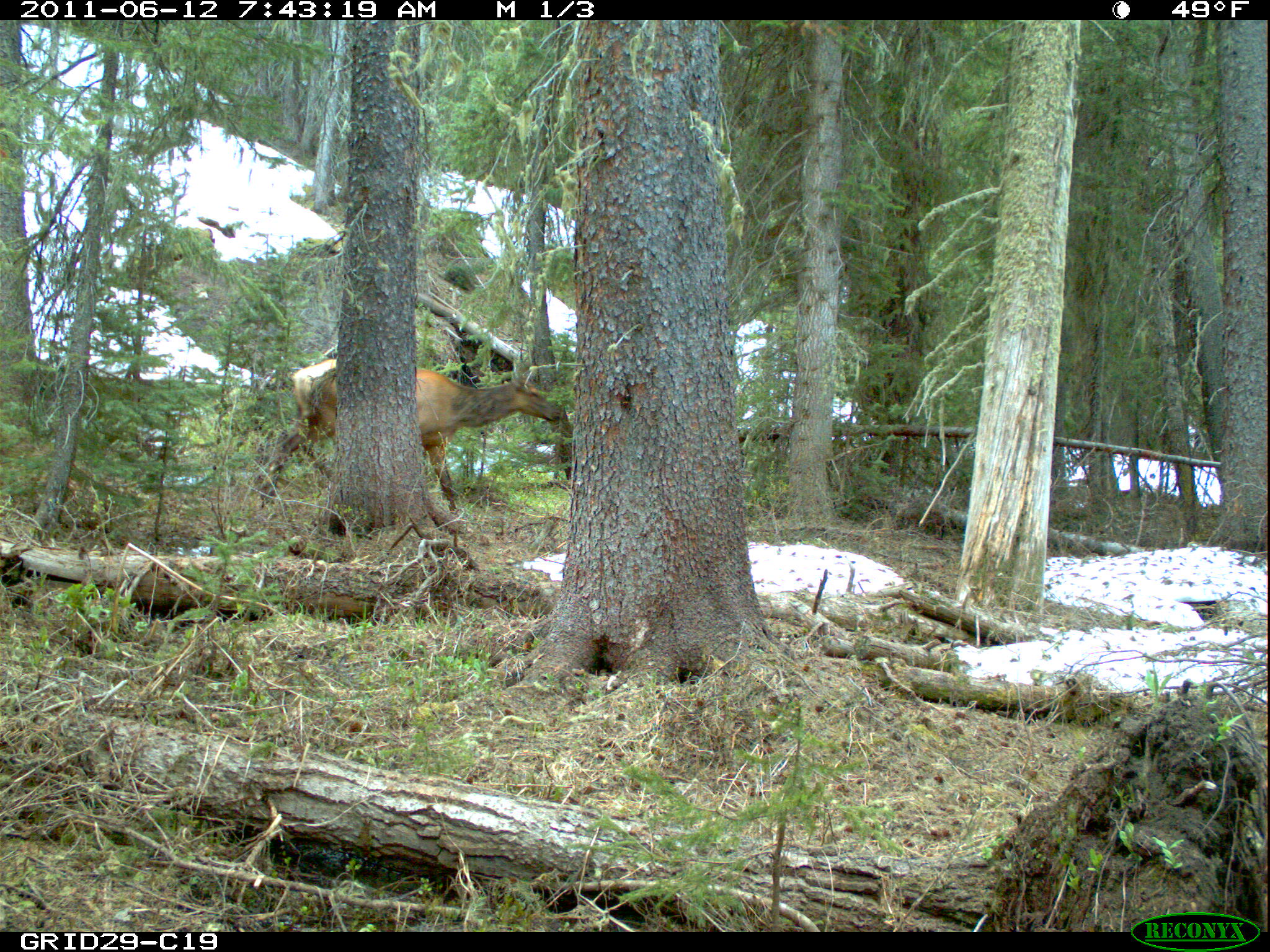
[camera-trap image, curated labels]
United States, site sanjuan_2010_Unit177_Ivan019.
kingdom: Animalia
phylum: Chordata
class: Mammalia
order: Artiodactyla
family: Cervidae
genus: Cervus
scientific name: Cervus elaphus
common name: red deer